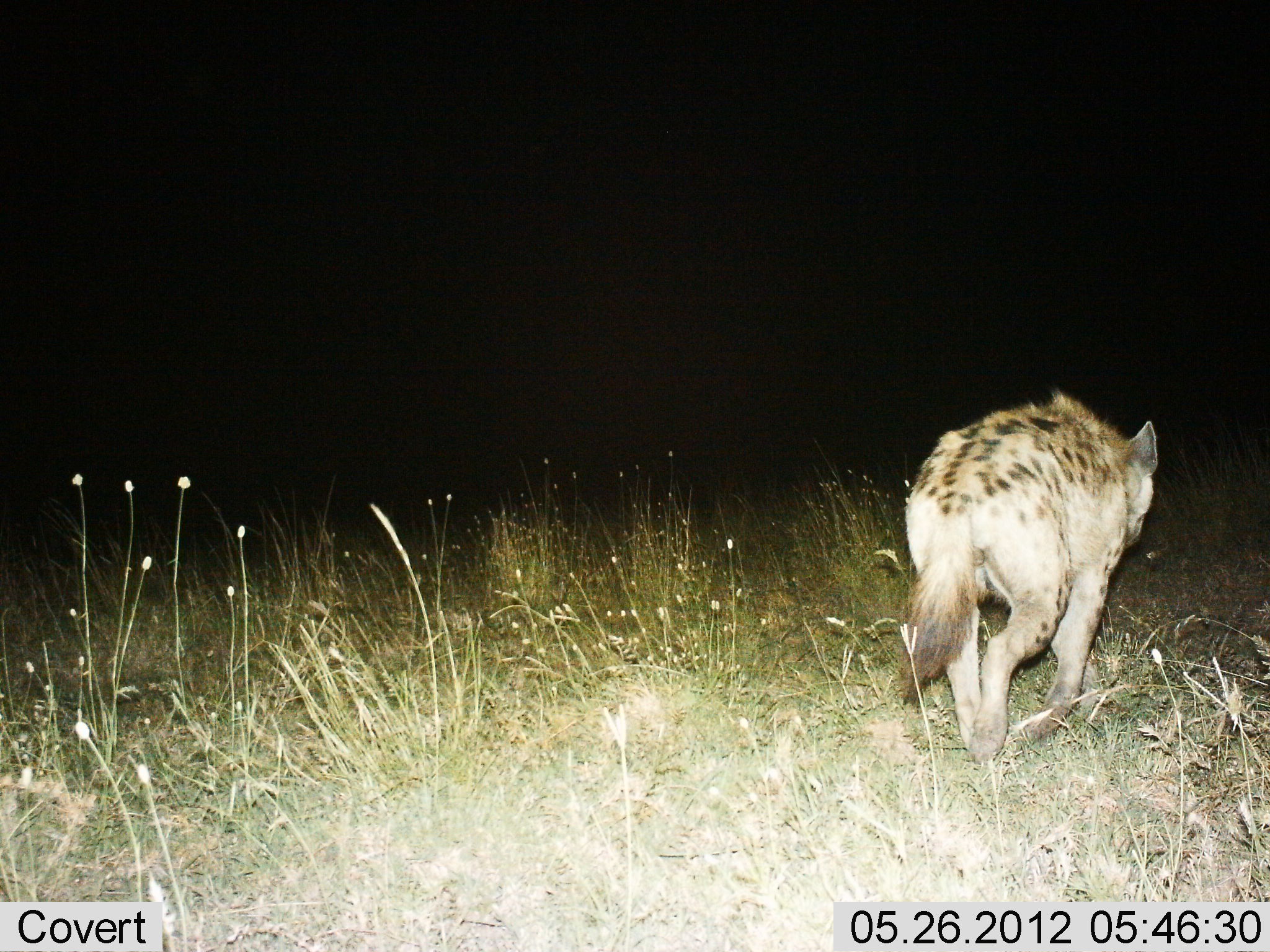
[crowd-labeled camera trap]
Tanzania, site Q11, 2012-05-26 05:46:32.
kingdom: Animalia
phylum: Chordata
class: Mammalia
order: Carnivora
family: Hyaenidae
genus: Crocuta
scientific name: Crocuta crocuta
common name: spotted hyena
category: hyenaspotted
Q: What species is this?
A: Hyenaspotted (spotted hyena) (Crocuta crocuta).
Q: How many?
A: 1.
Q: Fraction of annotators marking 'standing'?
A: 10%.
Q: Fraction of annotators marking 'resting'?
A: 0%.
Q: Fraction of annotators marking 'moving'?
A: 90%.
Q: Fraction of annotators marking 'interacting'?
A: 0%.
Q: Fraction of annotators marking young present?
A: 0%.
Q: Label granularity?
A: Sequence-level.